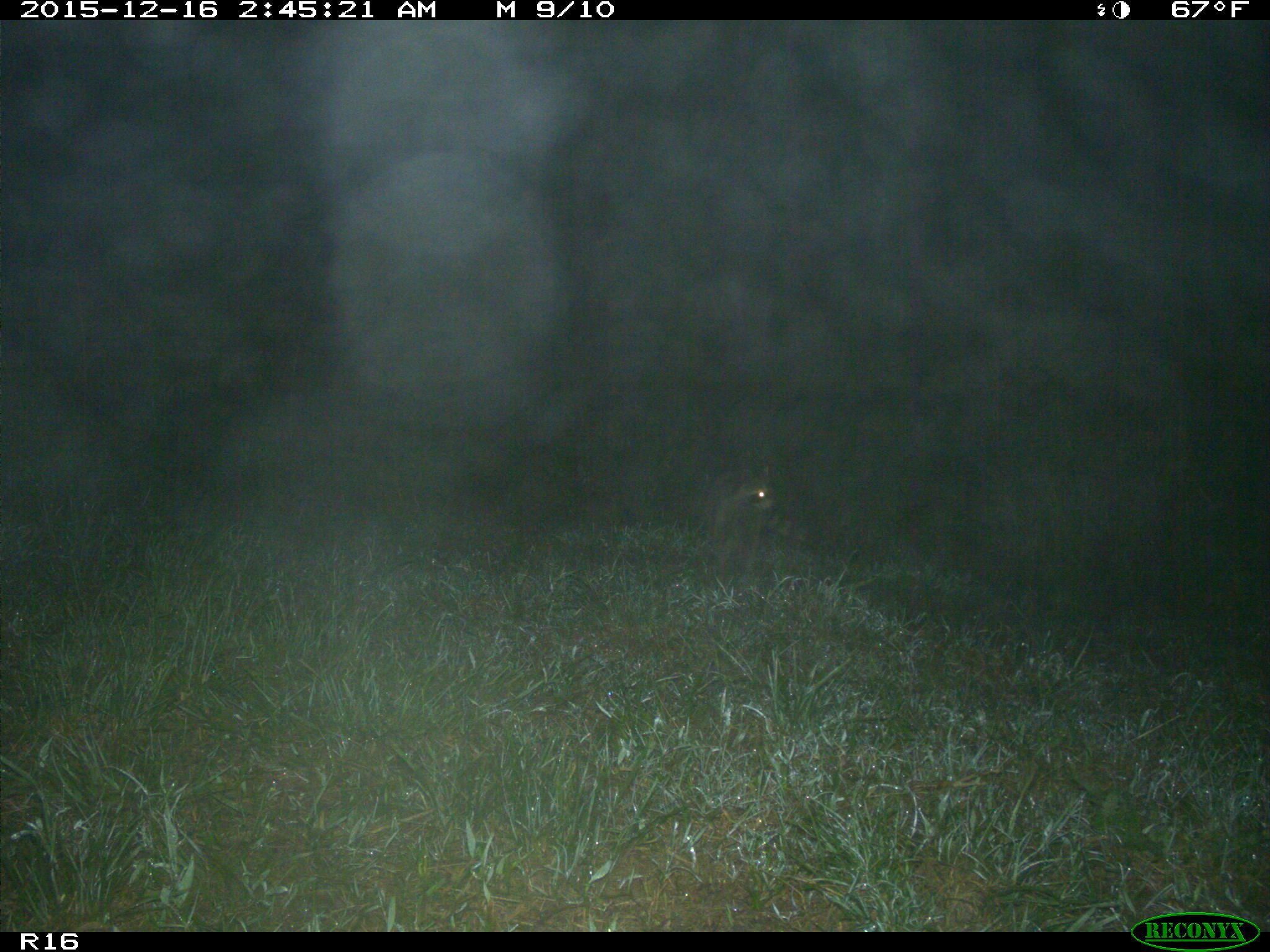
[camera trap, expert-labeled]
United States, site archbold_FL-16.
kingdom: Animalia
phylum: Chordata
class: Mammalia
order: Carnivora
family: Procyonidae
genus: Procyon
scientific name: Procyon lotor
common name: common raccoon